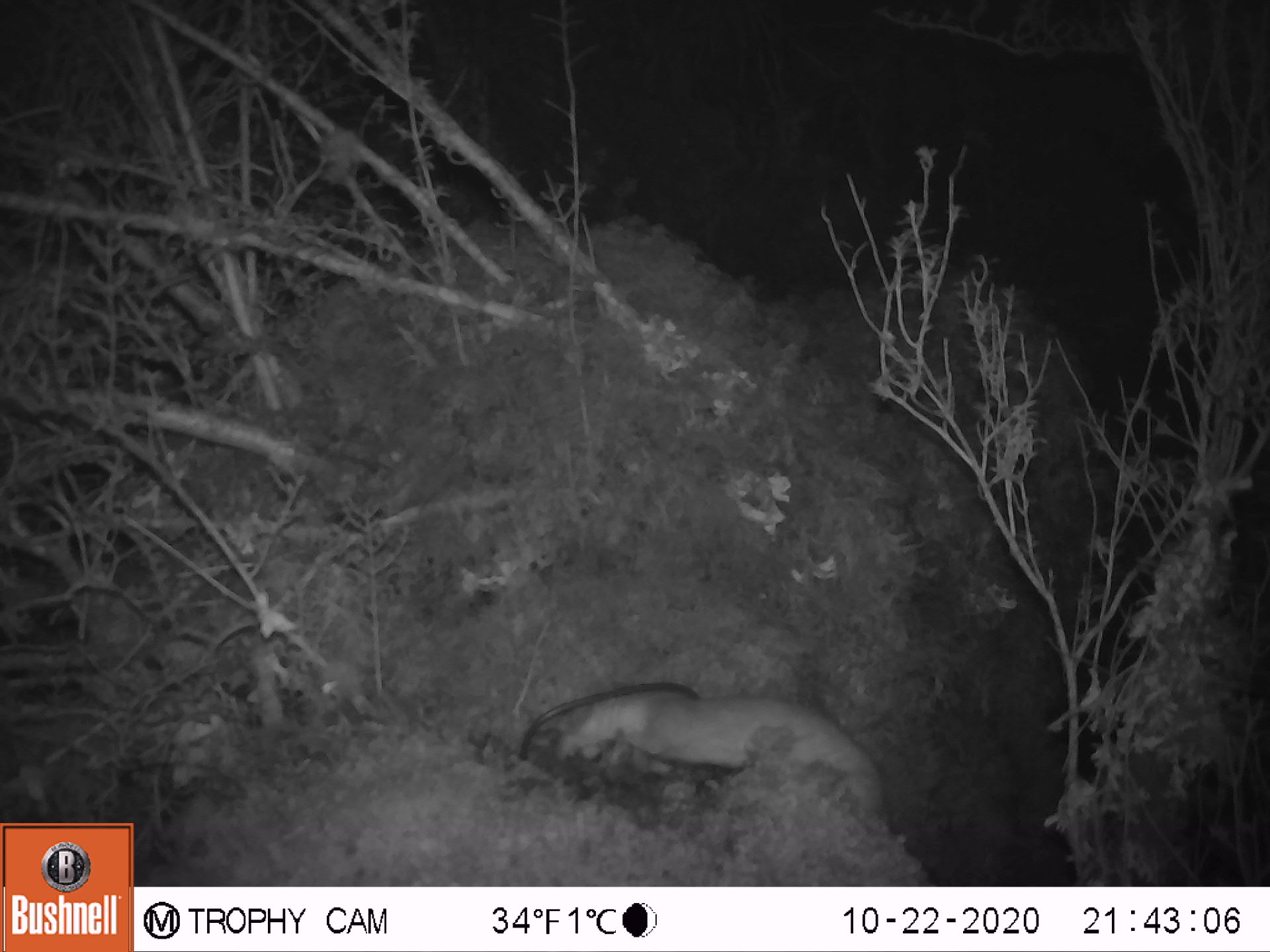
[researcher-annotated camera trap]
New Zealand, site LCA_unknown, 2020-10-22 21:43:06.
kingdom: Animalia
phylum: Chordata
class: Mammalia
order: Carnivora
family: Mustelidae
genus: Mustela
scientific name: Mustela erminea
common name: stoat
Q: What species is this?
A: Stoat (Mustela erminea).